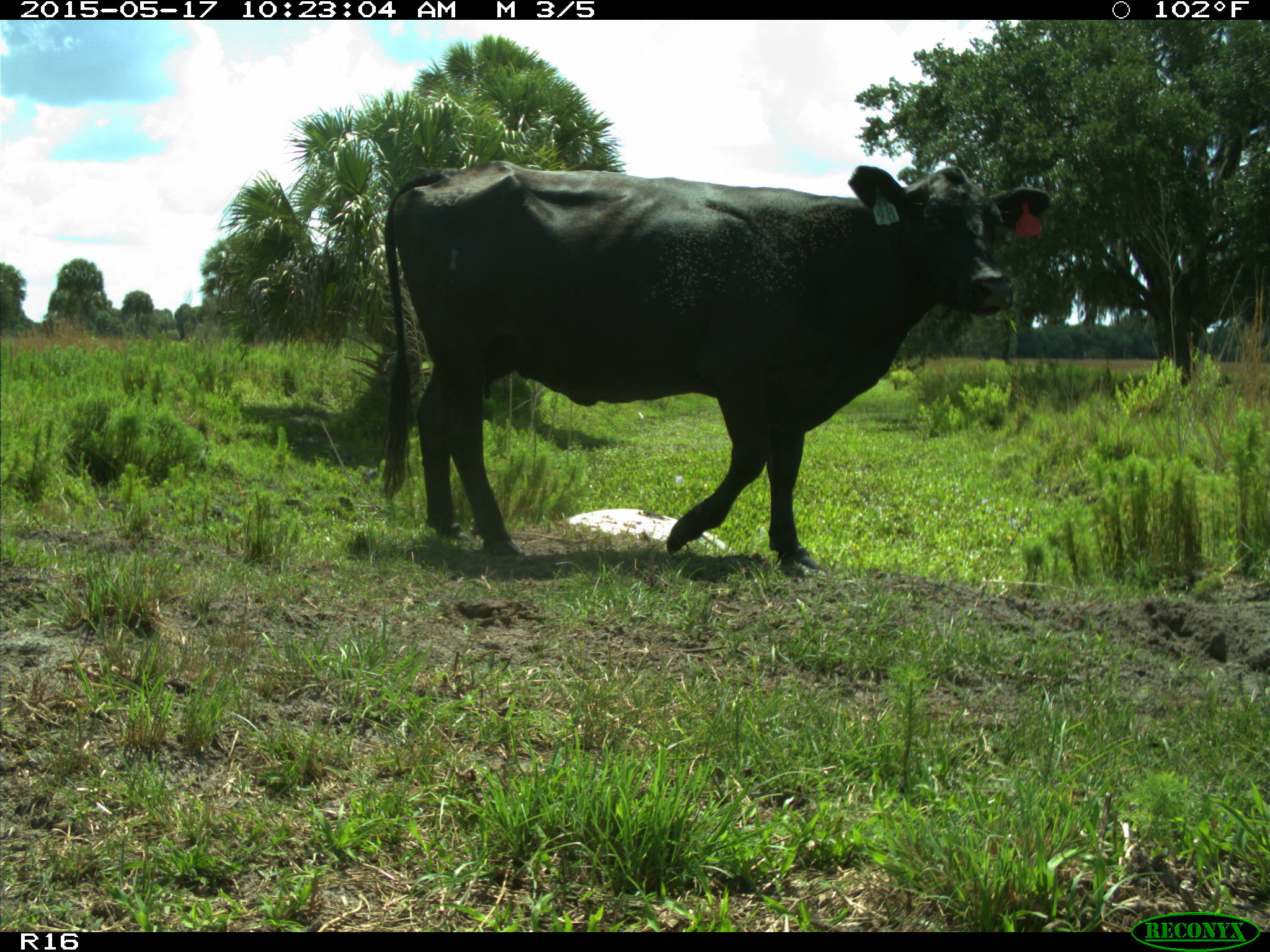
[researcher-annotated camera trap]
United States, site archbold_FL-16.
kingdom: Animalia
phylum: Chordata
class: Mammalia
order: Artiodactyla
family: Bovidae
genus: Bos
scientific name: Bos taurus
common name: domestic cow